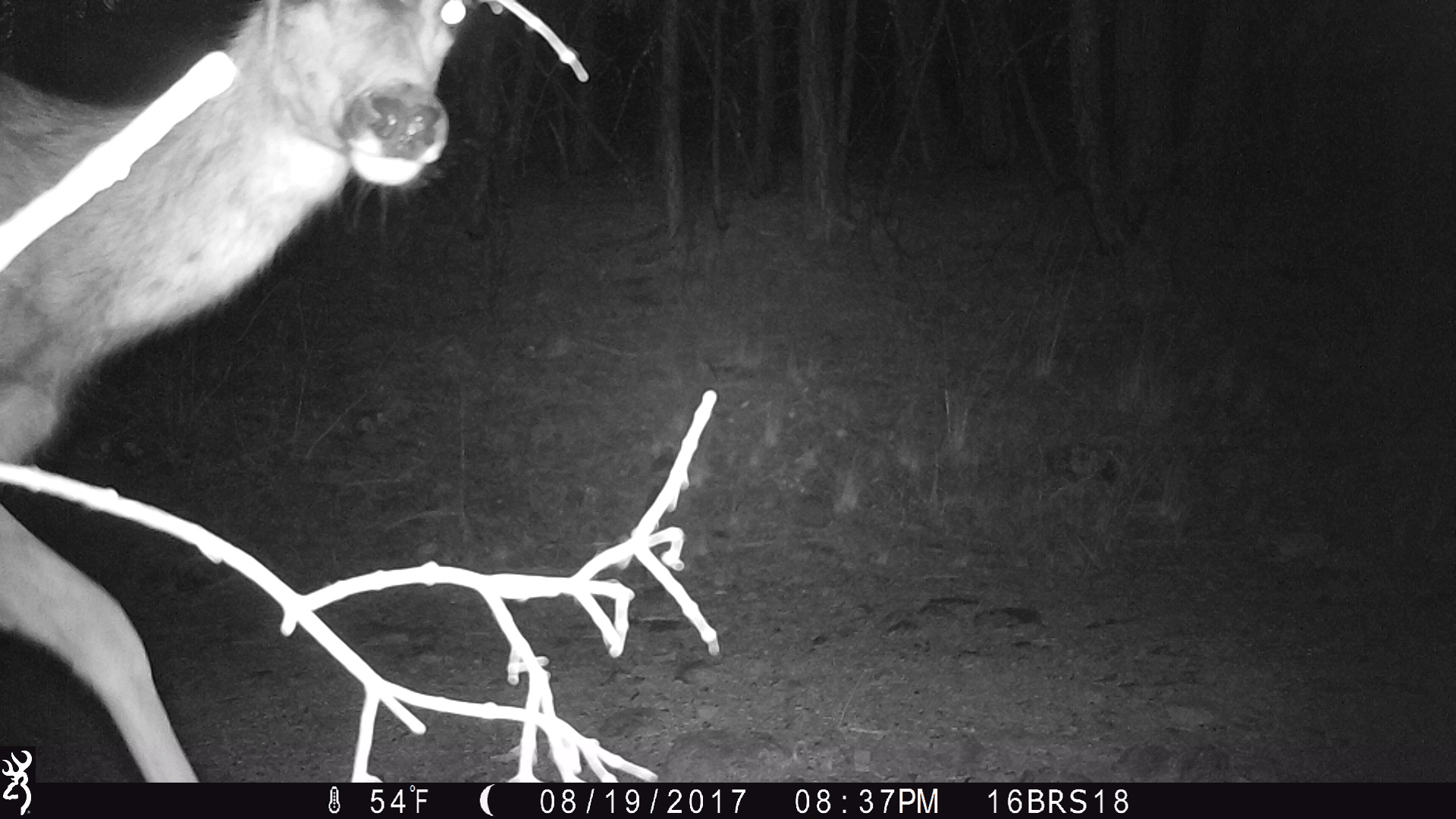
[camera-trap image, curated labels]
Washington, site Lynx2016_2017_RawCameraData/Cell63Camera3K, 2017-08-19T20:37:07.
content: unidentified animal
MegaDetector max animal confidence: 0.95